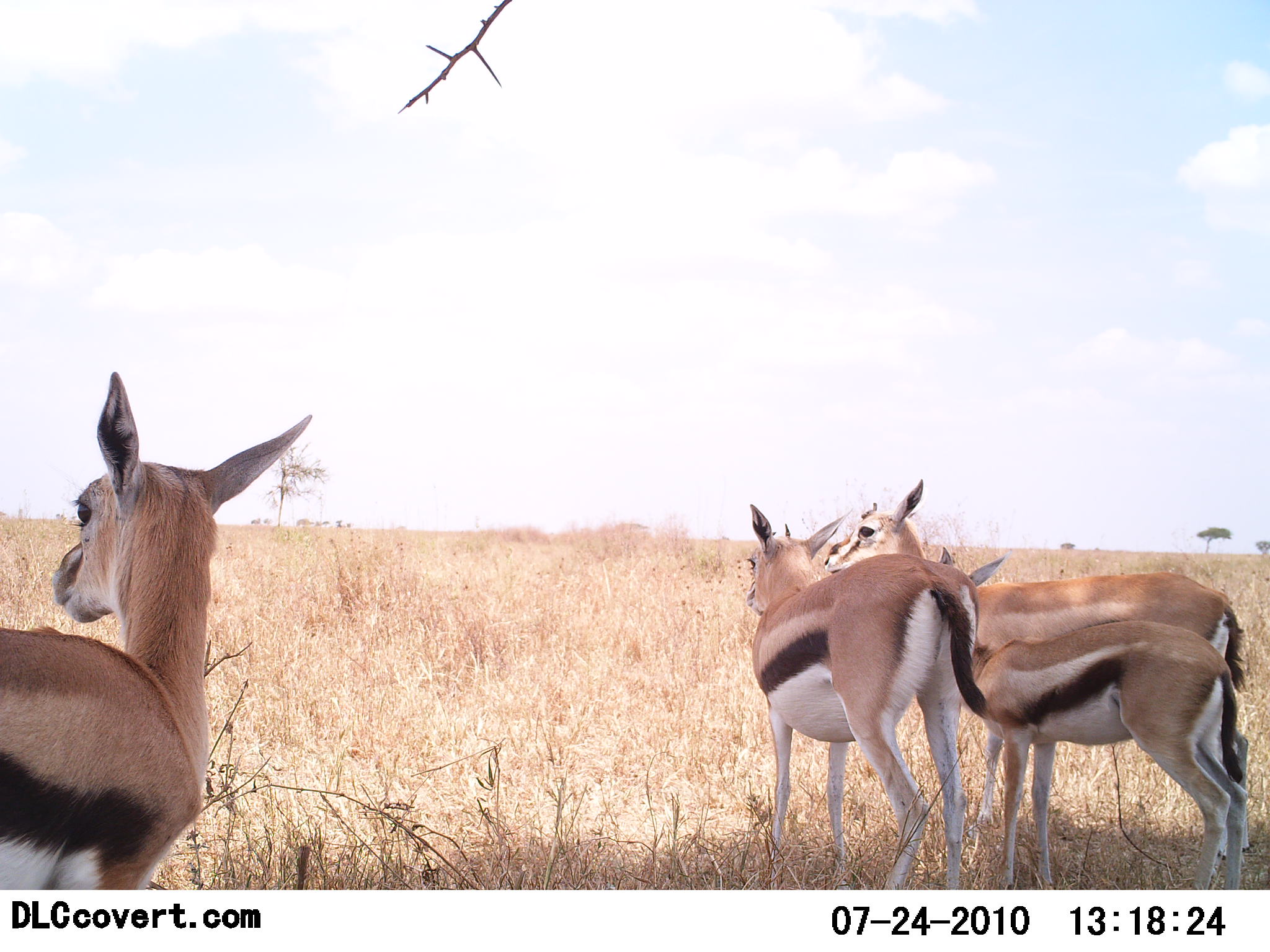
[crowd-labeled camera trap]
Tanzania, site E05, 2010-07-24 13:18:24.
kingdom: Animalia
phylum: Chordata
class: Mammalia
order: Artiodactyla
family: Bovidae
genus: Eudorcas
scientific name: Eudorcas thomsonii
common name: thomson's gazelle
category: gazellethomsons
Gazellethomsons (thomson's gazelle) (Eudorcas thomsonii), count 4. Behavior (volunteer vote fractions): standing 92%, resting 0%, moving 0%, interacting 15%. Young present (vote fraction): 31%. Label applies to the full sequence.